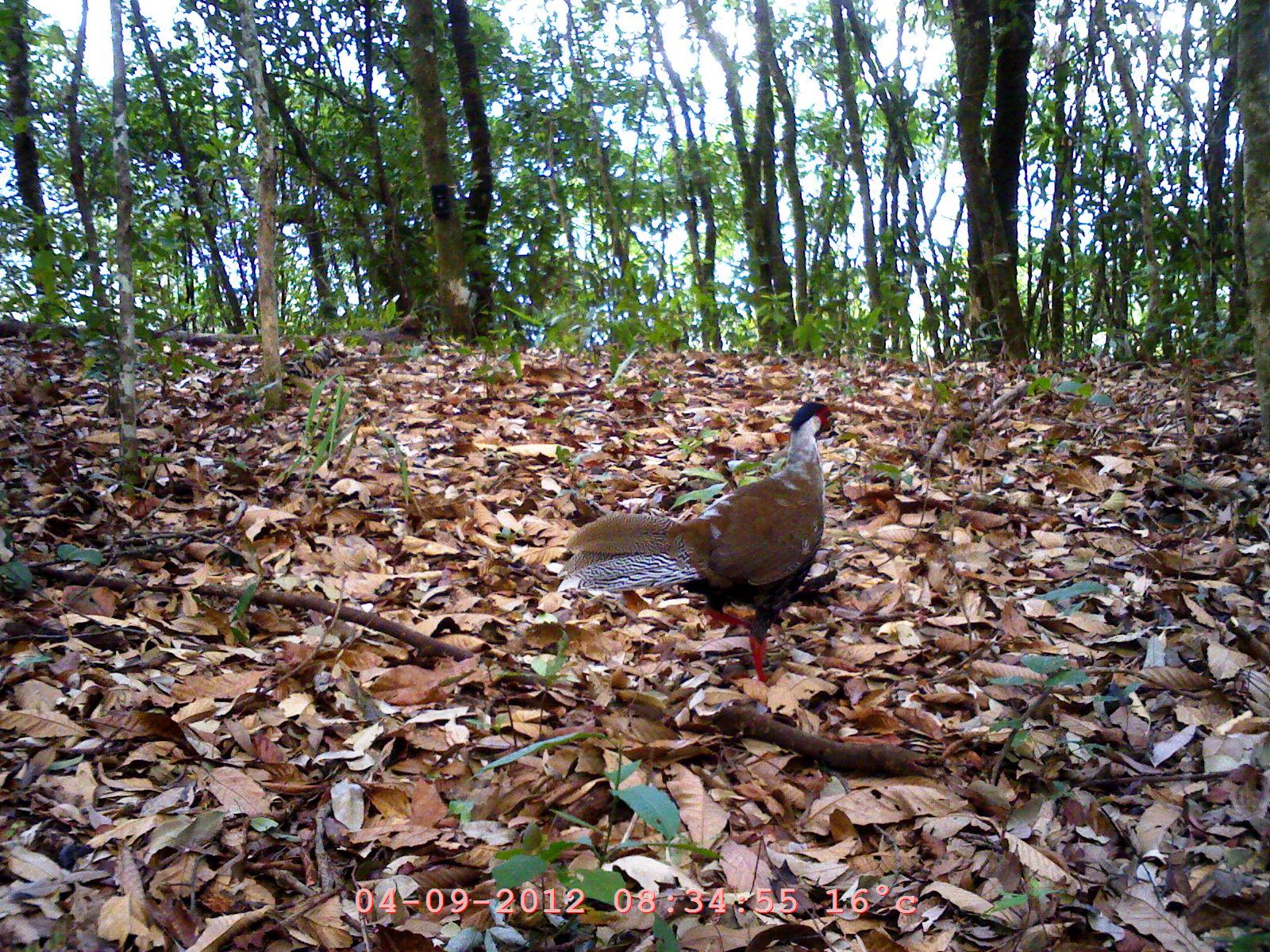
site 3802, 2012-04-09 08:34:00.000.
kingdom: Animalia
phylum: Chordata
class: Aves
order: Galliformes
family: Phasianidae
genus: Lophura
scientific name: Lophura nycthemera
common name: silver pheasant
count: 1